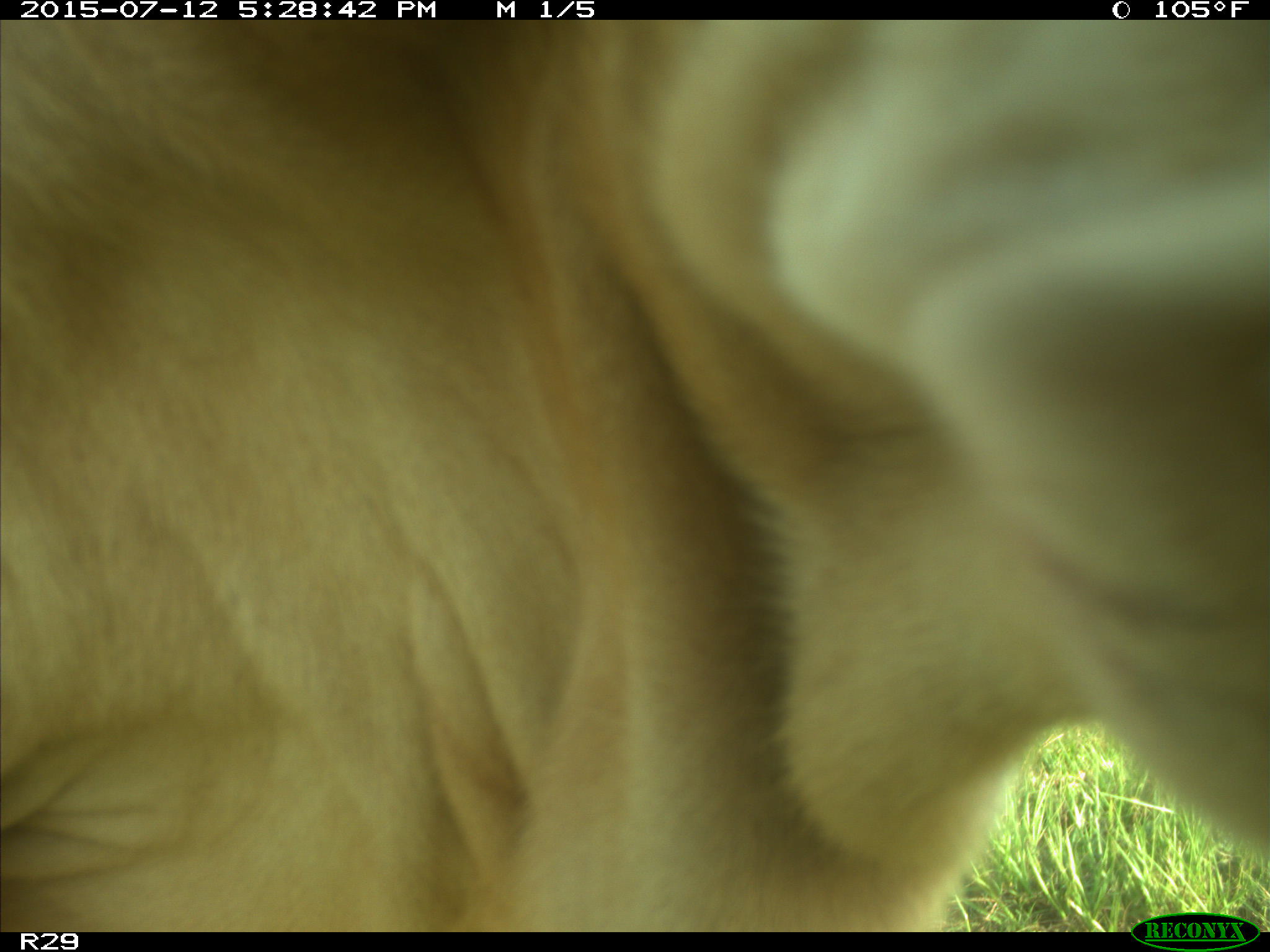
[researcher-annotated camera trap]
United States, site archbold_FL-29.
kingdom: Animalia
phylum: Chordata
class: Mammalia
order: Artiodactyla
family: Bovidae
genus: Bos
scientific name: Bos taurus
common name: domestic cow